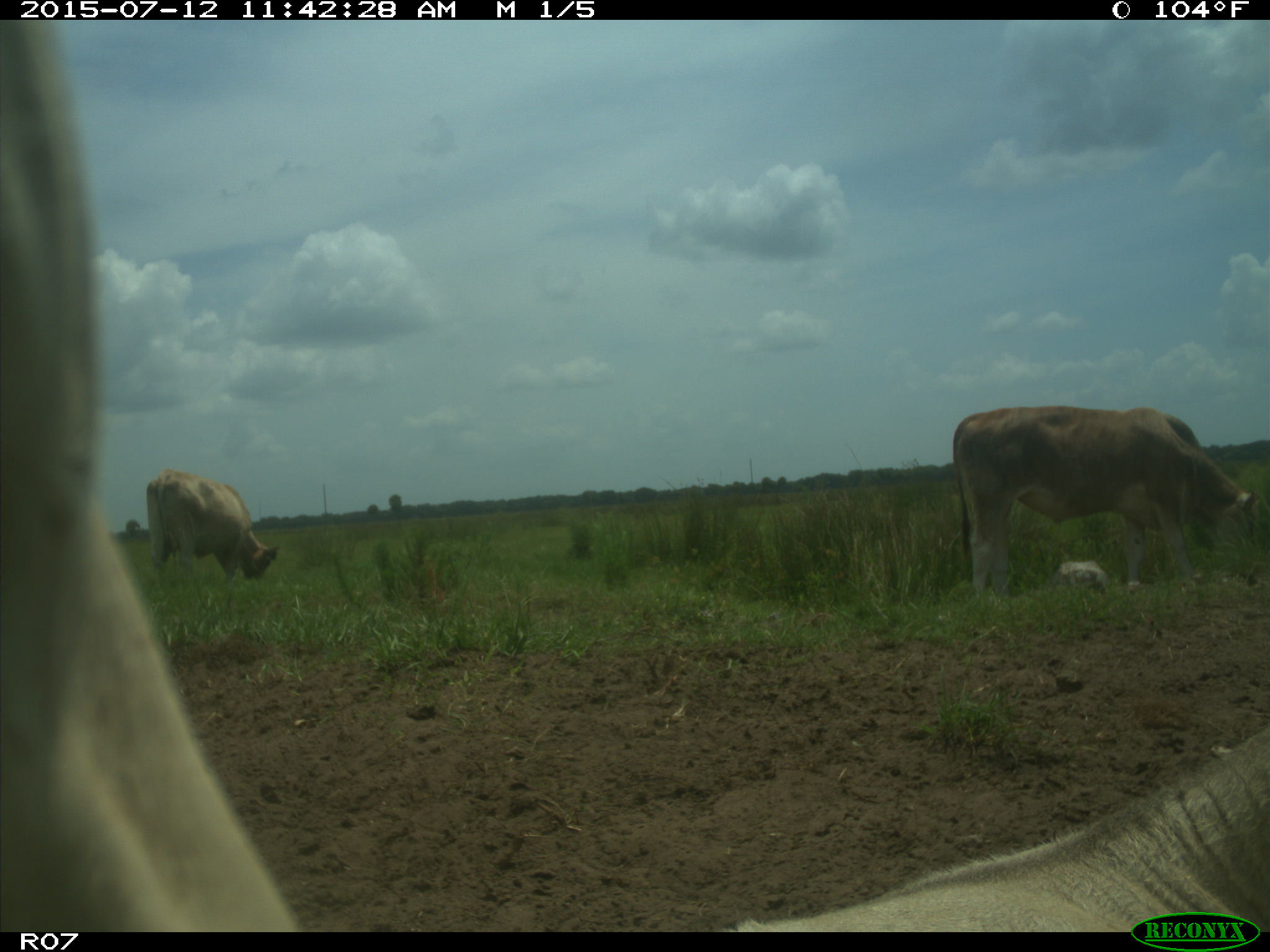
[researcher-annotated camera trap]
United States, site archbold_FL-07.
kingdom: Animalia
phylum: Chordata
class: Mammalia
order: Artiodactyla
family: Bovidae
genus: Bos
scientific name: Bos taurus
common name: domestic cow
Bos taurus (domestic cow).